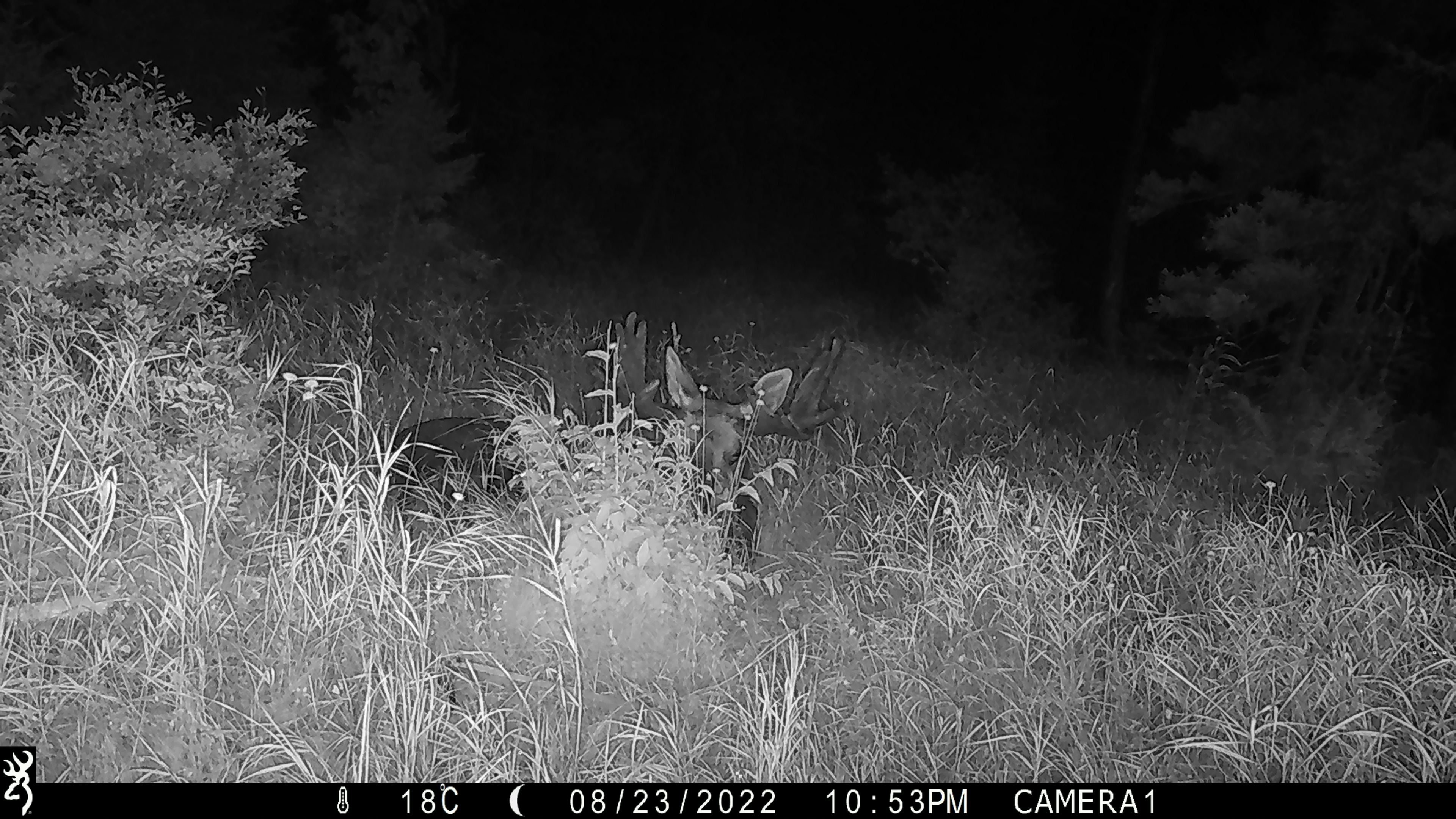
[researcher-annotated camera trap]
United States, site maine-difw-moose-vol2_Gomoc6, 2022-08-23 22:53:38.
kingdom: Animalia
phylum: Chordata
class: Mammalia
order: Artiodactyla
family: Cervidae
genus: Alces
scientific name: Alces alces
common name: moose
Moose (Alces alces).